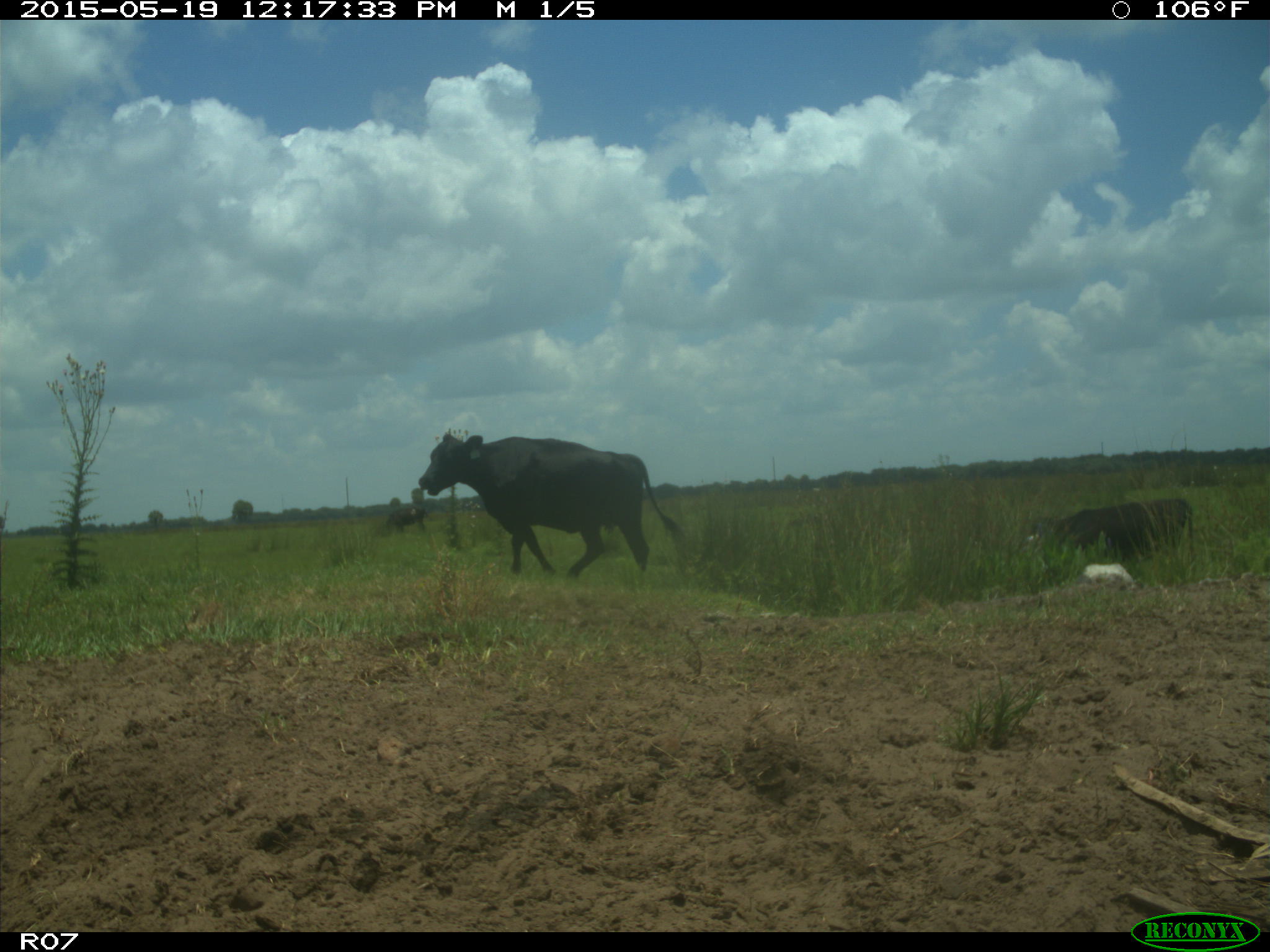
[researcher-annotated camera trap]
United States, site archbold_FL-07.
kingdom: Animalia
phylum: Chordata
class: Mammalia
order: Artiodactyla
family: Bovidae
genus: Bos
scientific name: Bos taurus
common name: domestic cow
Bos taurus (domestic cow).